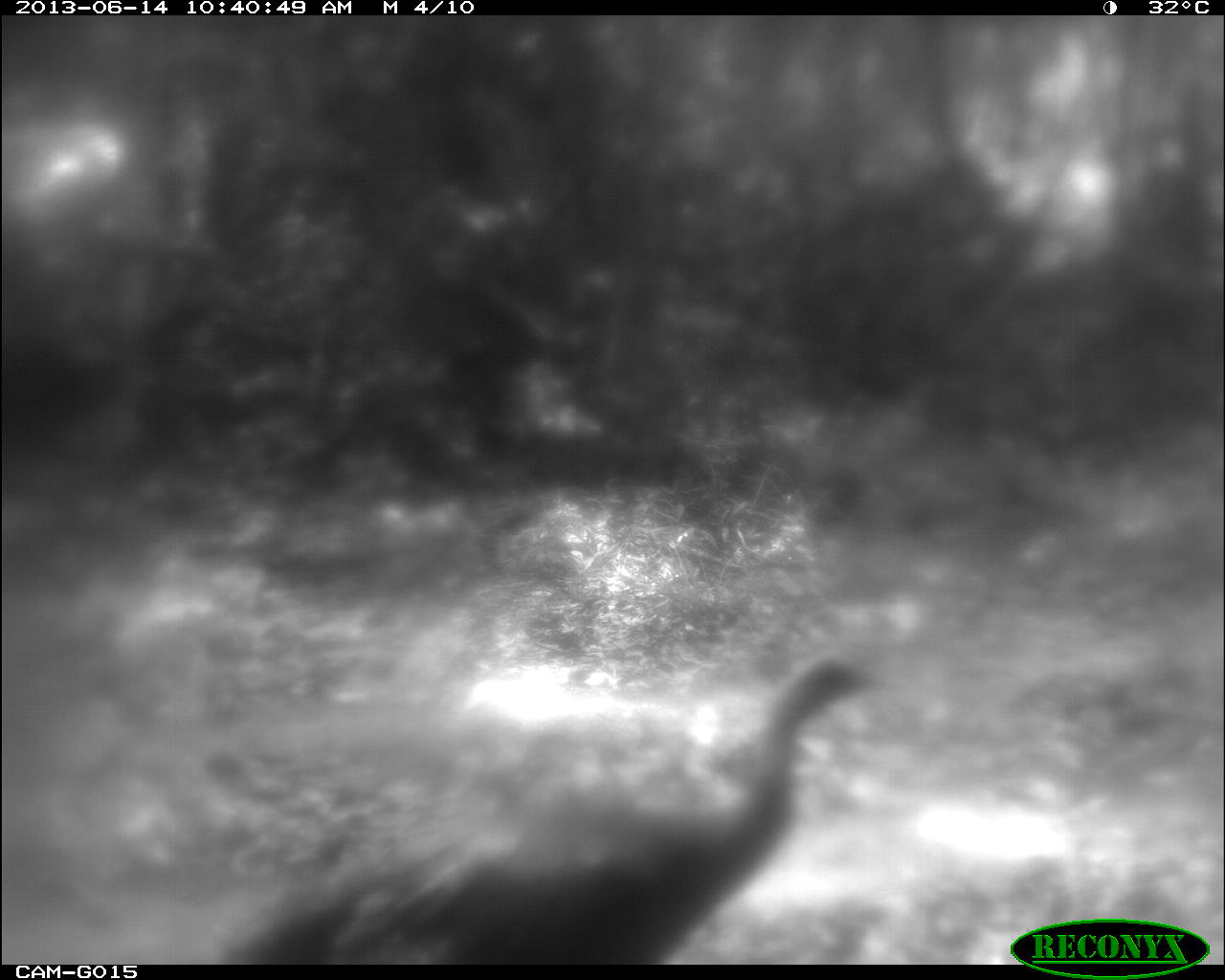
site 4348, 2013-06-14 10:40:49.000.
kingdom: Animalia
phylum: Chordata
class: Aves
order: Galliformes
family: Phasianidae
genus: Meleagris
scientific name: Meleagris ocellata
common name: ocellated turkey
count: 1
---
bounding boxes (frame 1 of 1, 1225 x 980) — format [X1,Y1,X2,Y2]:
meleagris ocellata: [247,653,886,963]